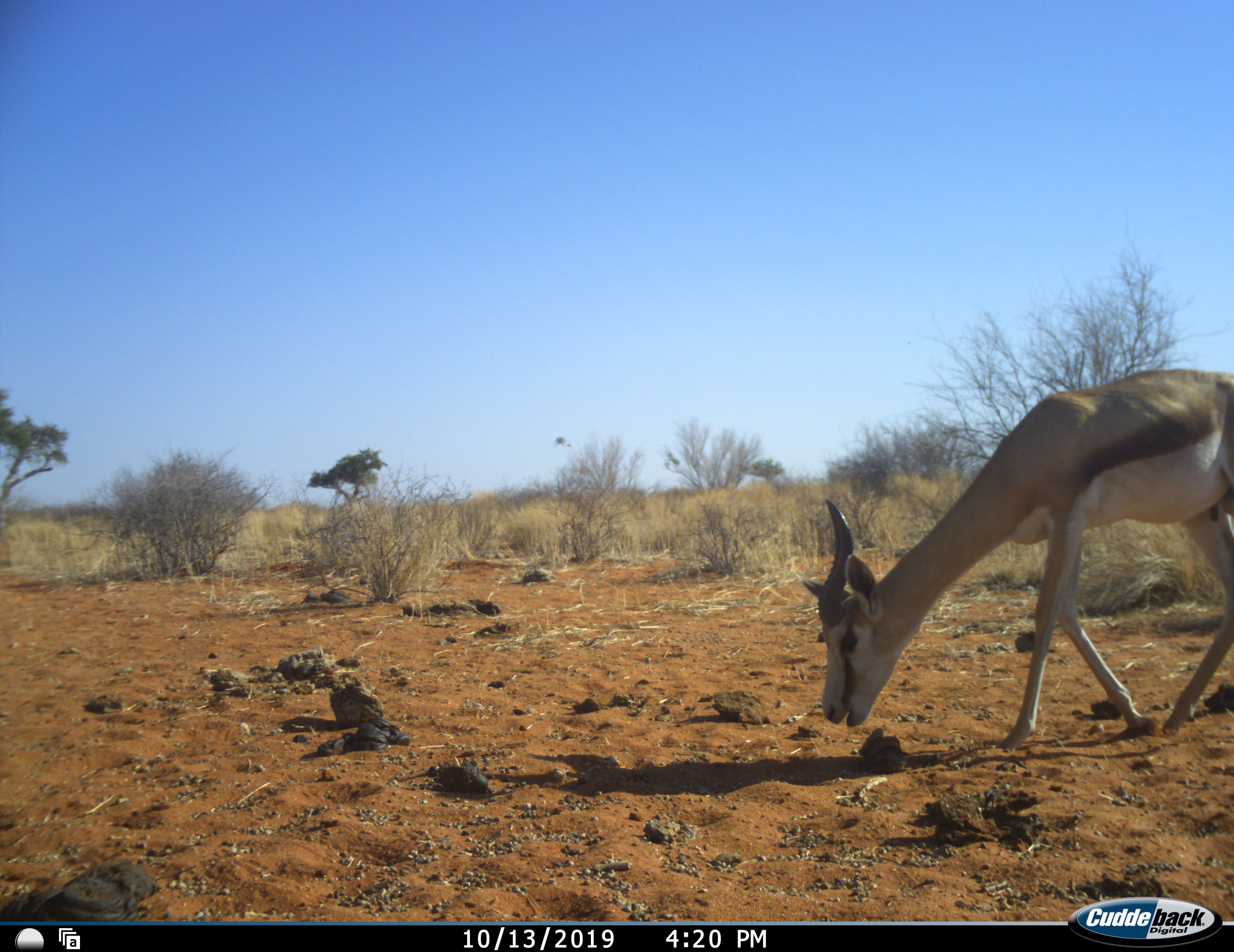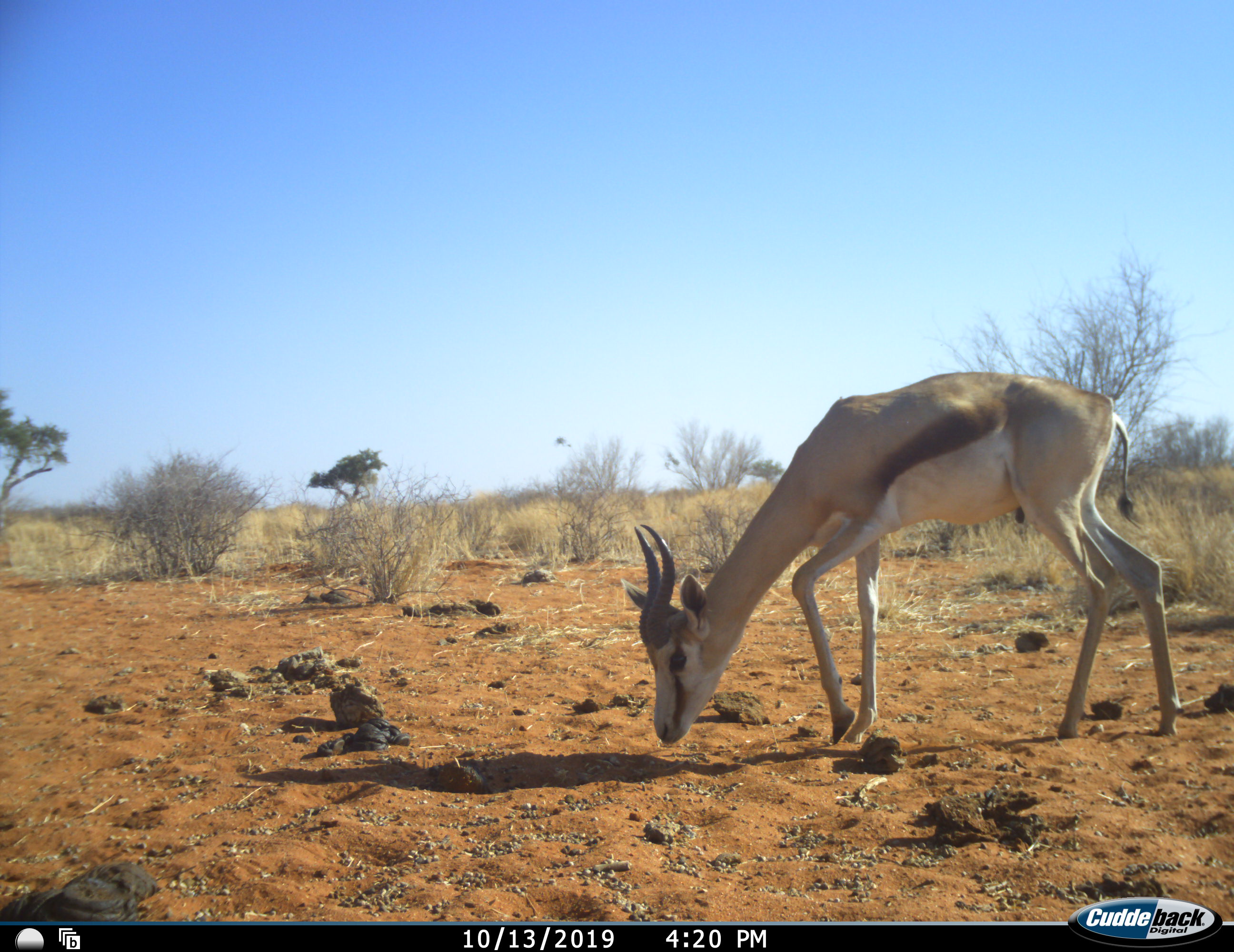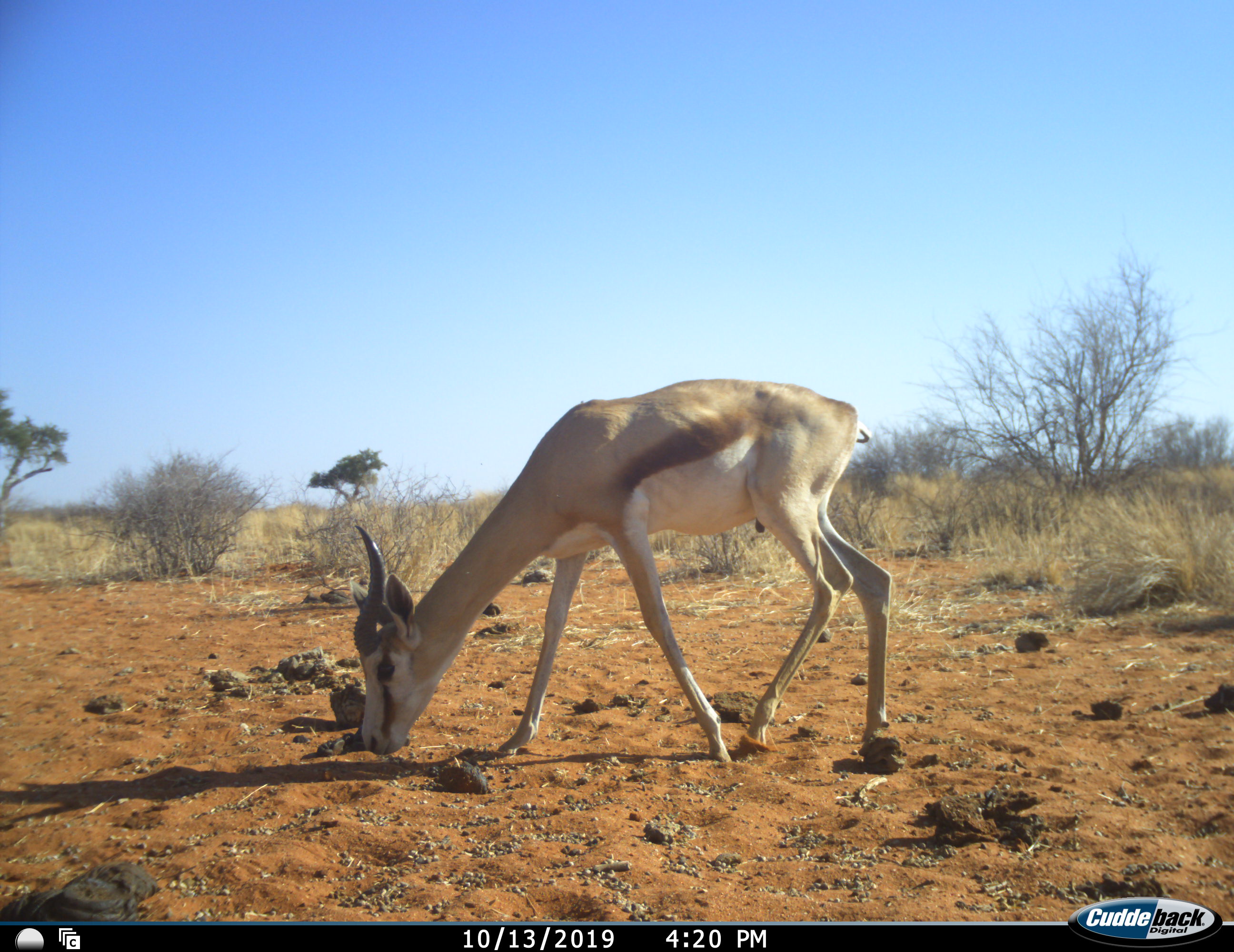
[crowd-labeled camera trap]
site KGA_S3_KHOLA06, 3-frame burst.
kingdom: Animalia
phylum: Chordata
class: Mammalia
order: Artiodactyla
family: Bovidae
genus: Antidorcas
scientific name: Antidorcas marsupialis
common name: springbok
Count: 1.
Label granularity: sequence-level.